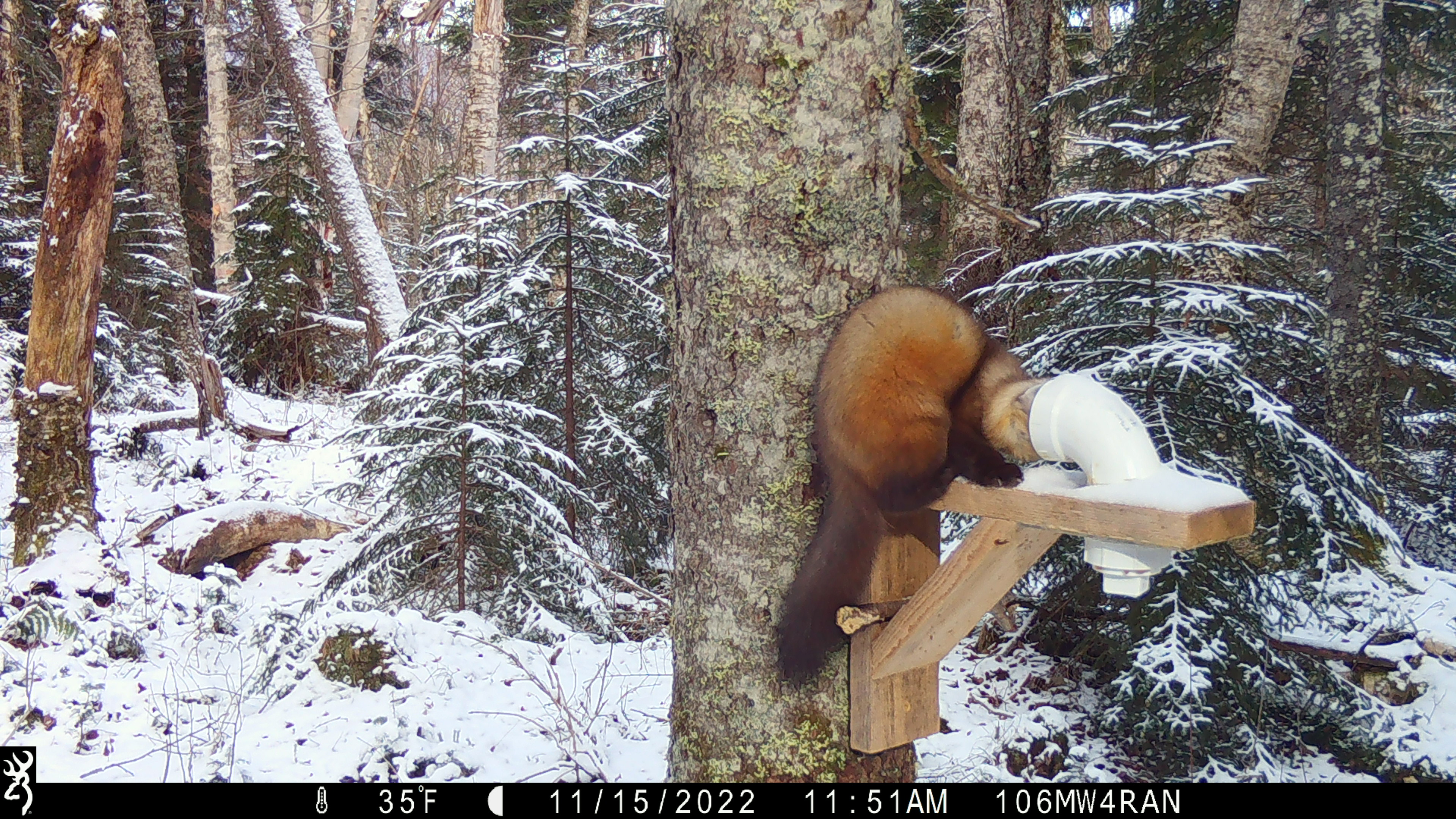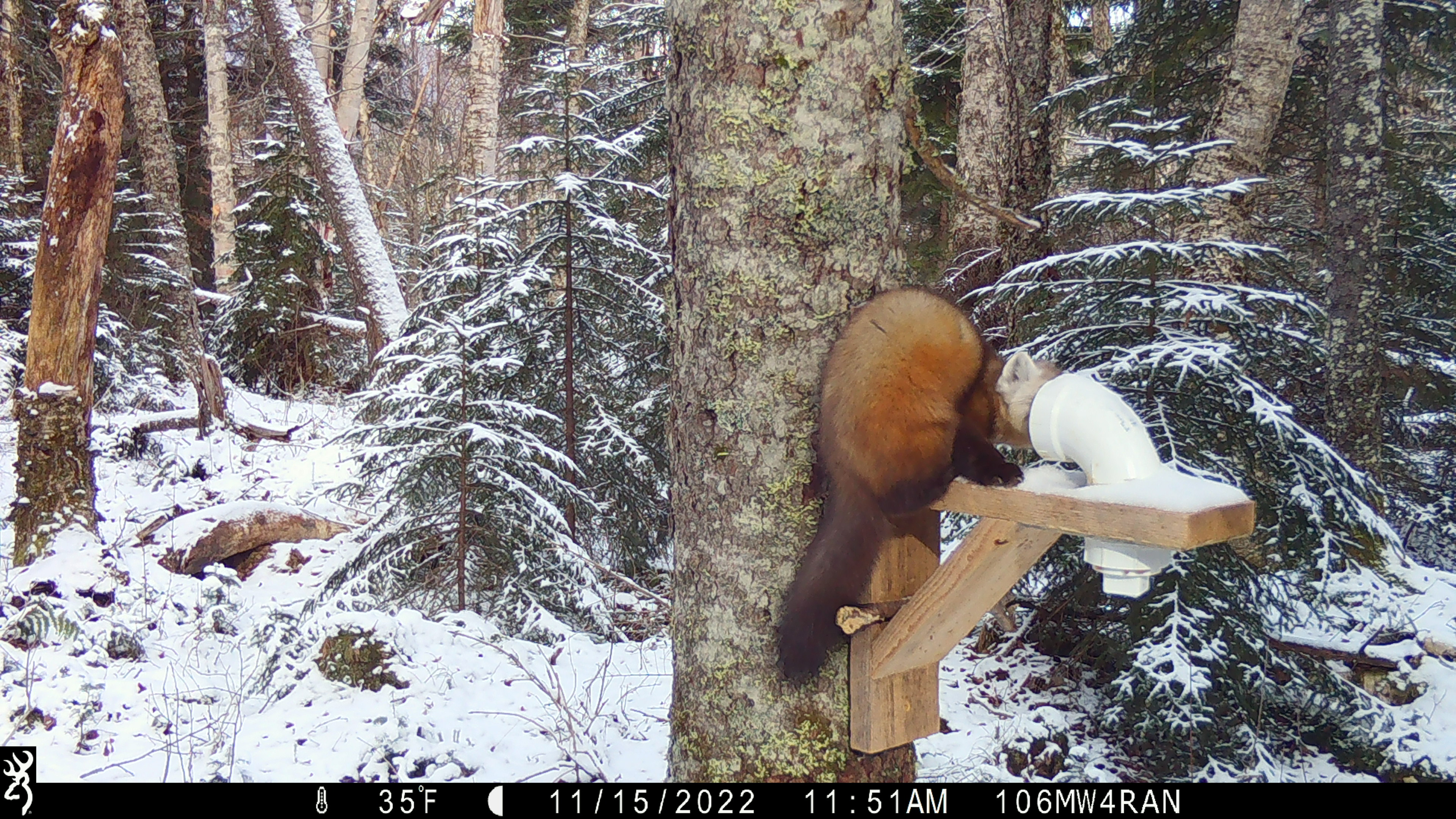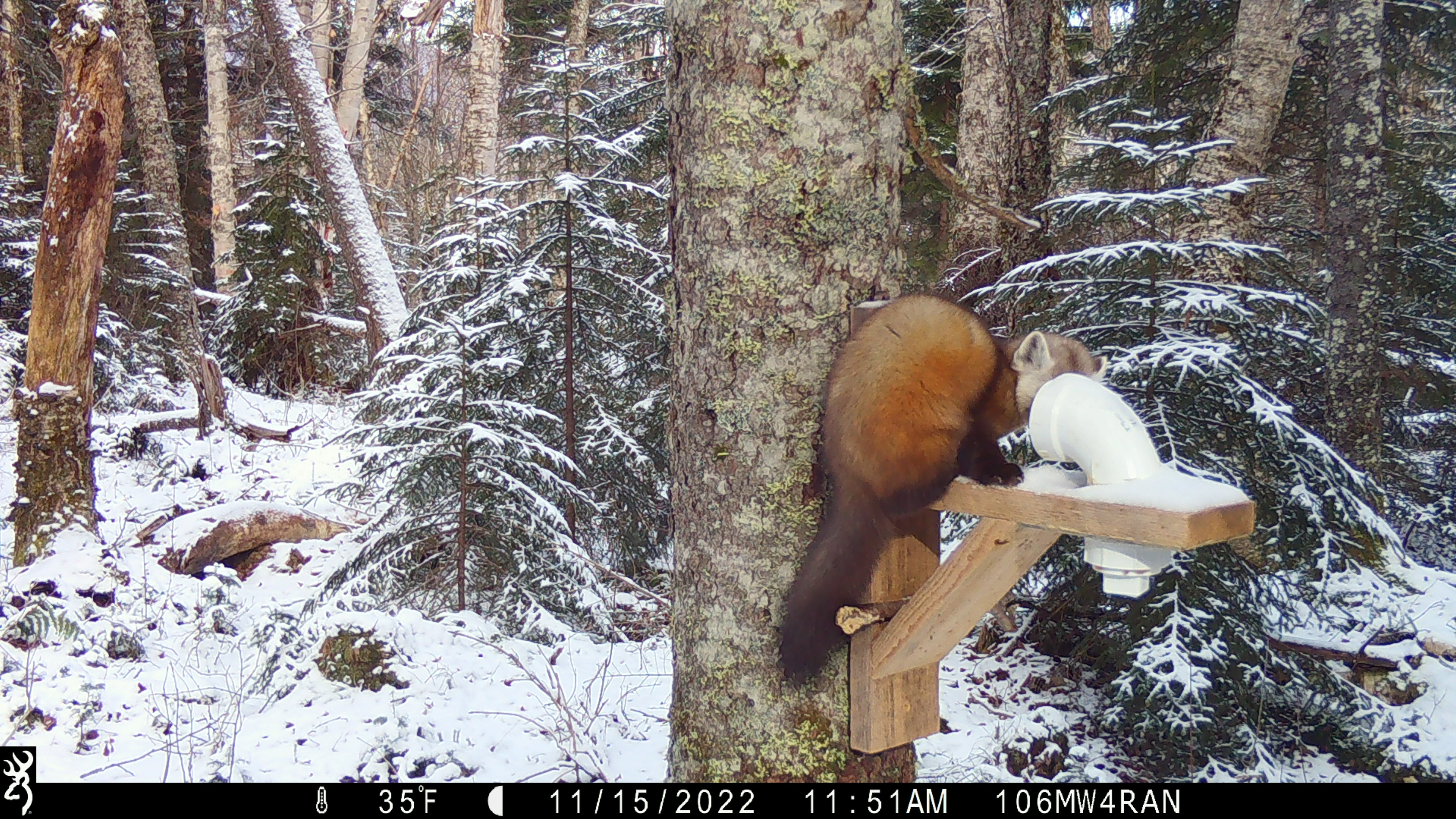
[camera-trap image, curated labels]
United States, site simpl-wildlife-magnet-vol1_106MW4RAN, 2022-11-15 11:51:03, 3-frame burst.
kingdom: Animalia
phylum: Chordata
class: Mammalia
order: Carnivora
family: Mustelidae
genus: Martes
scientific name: Martes americana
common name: american marten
American marten (Martes americana).